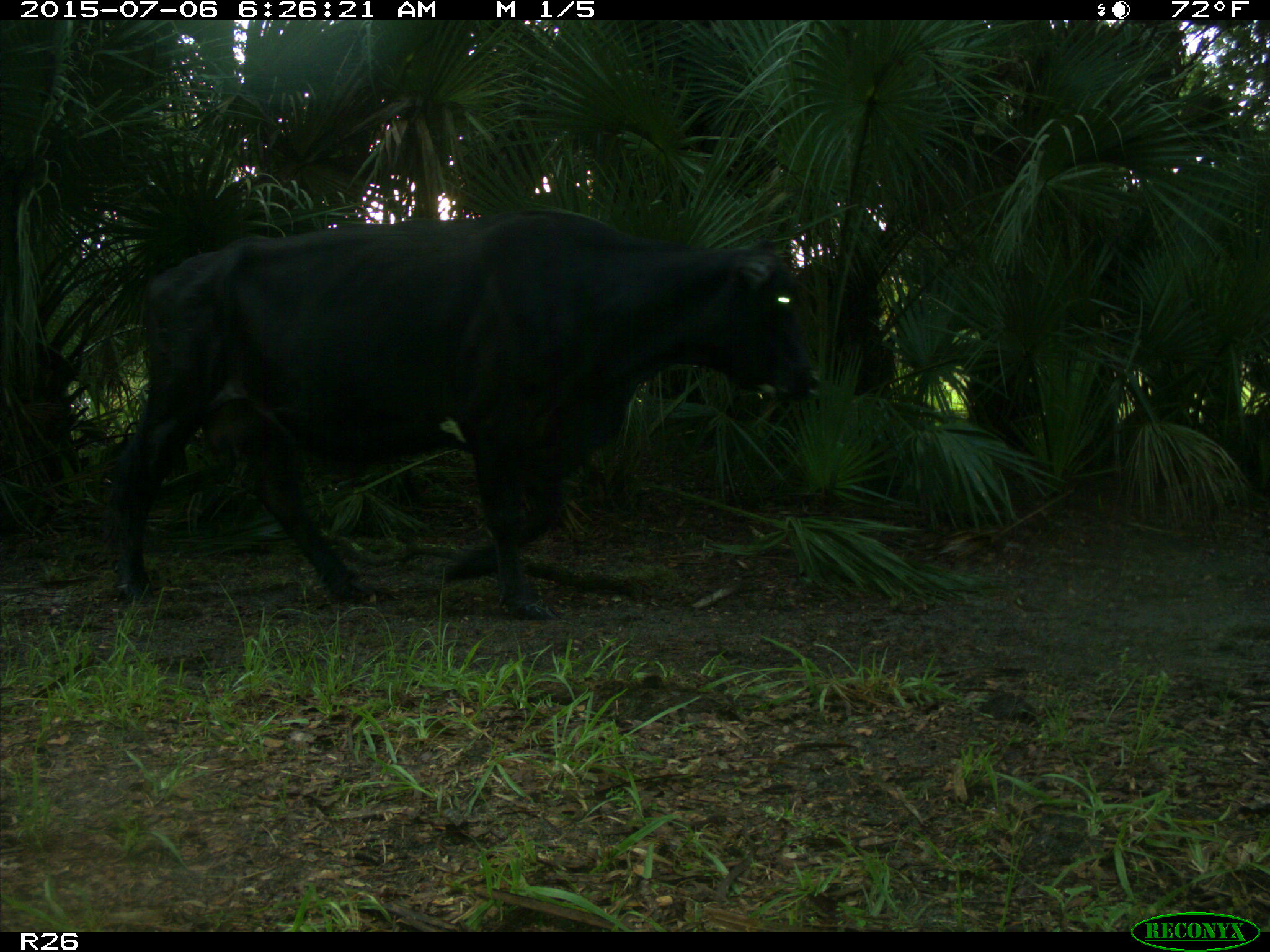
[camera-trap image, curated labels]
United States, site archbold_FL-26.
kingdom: Animalia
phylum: Chordata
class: Mammalia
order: Artiodactyla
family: Bovidae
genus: Bos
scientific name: Bos taurus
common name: domestic cow